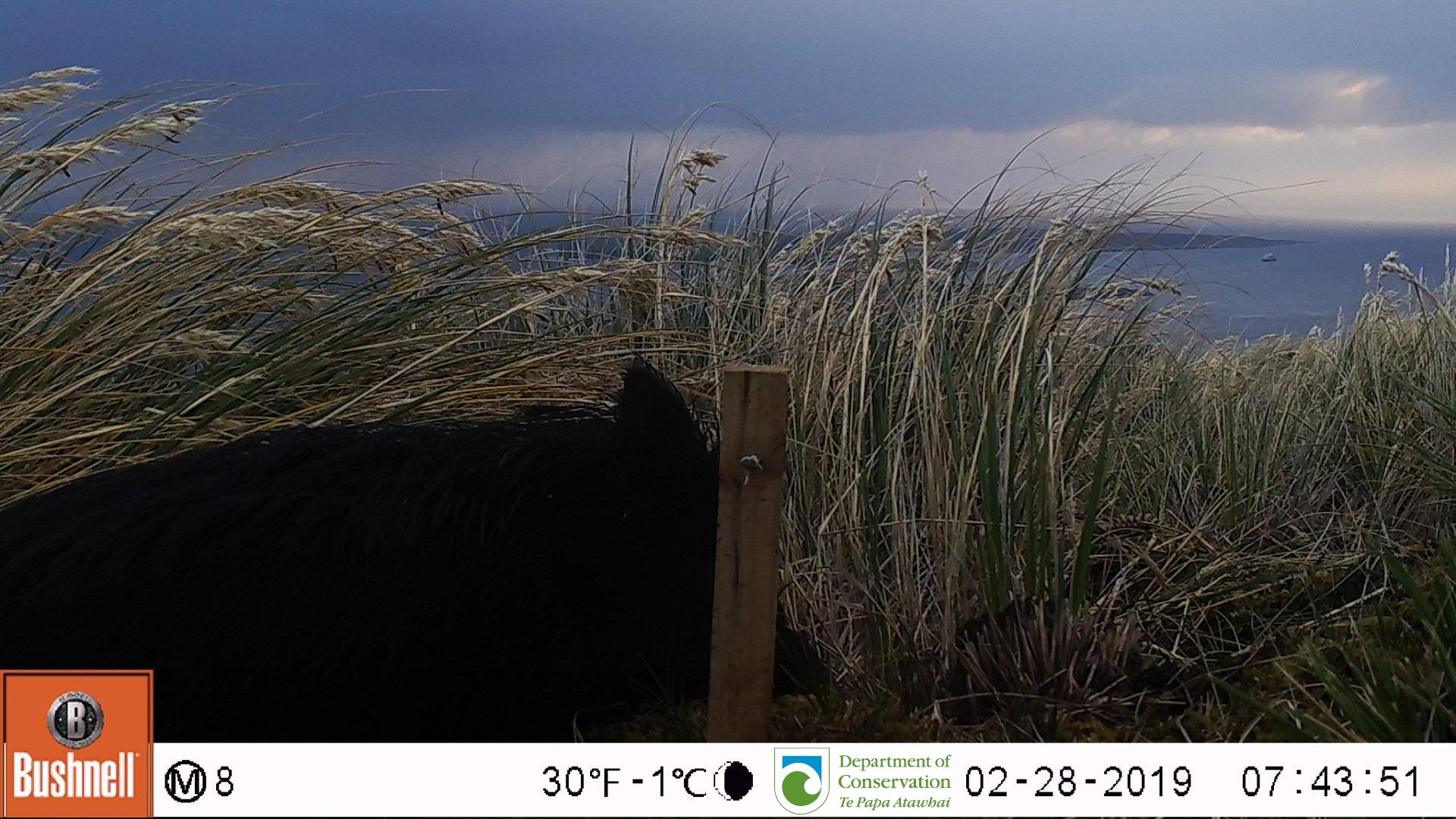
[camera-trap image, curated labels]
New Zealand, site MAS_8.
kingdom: Animalia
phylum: Chordata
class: Mammalia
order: Artiodactyla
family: Suidae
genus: Sus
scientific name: Sus scrofa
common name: pig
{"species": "pig (Sus scrofa)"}